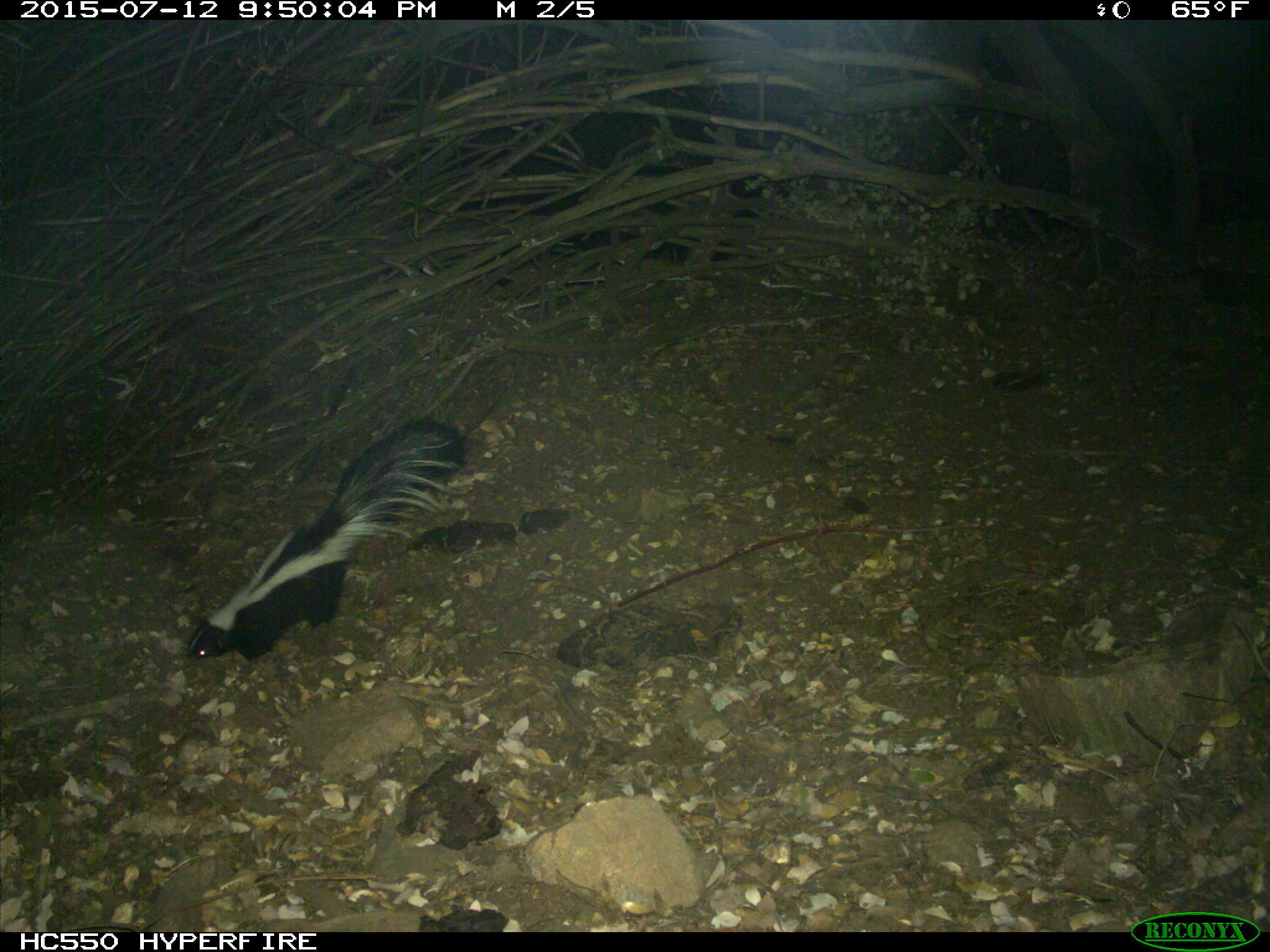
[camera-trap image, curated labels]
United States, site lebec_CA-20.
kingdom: Animalia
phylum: Chordata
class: Mammalia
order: Carnivora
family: Mephitidae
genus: Mephitis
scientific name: Mephitis mephitis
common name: striped skunk